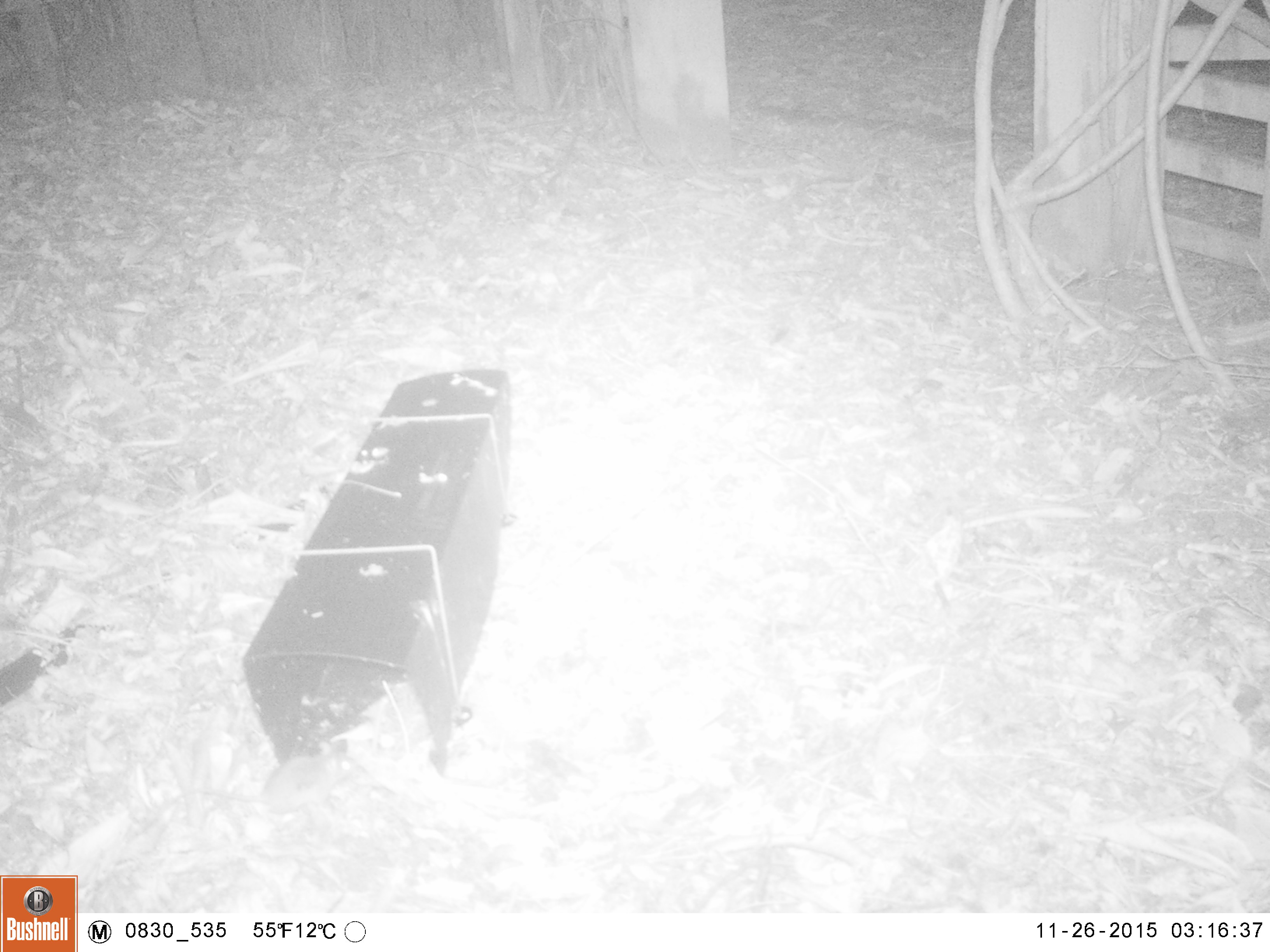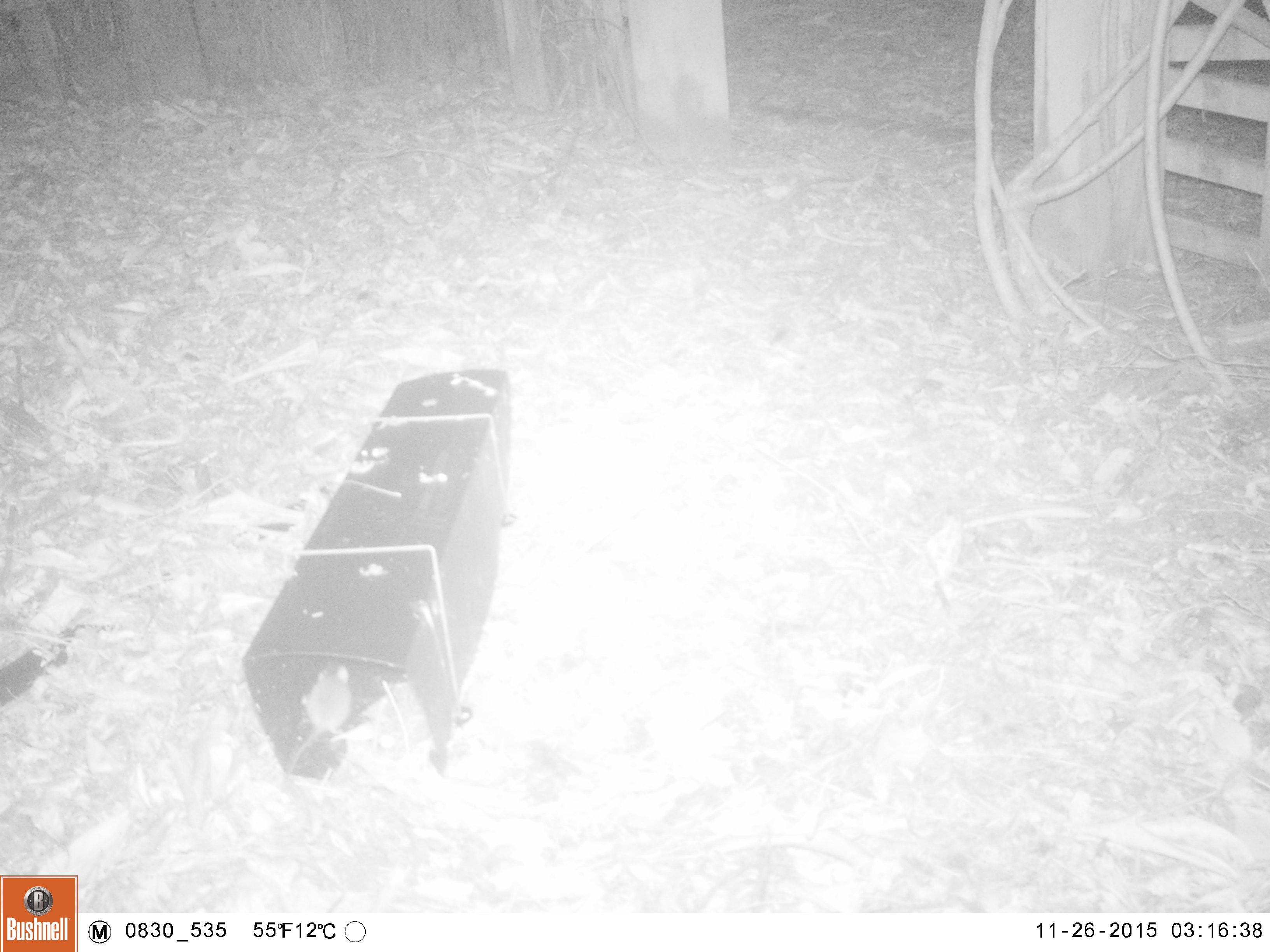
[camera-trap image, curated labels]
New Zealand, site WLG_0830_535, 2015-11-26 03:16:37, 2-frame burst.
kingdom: Animalia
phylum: Chordata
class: Mammalia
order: Rodentia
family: Muridae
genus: Mus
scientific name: Mus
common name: mouse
Mouse (Mus).